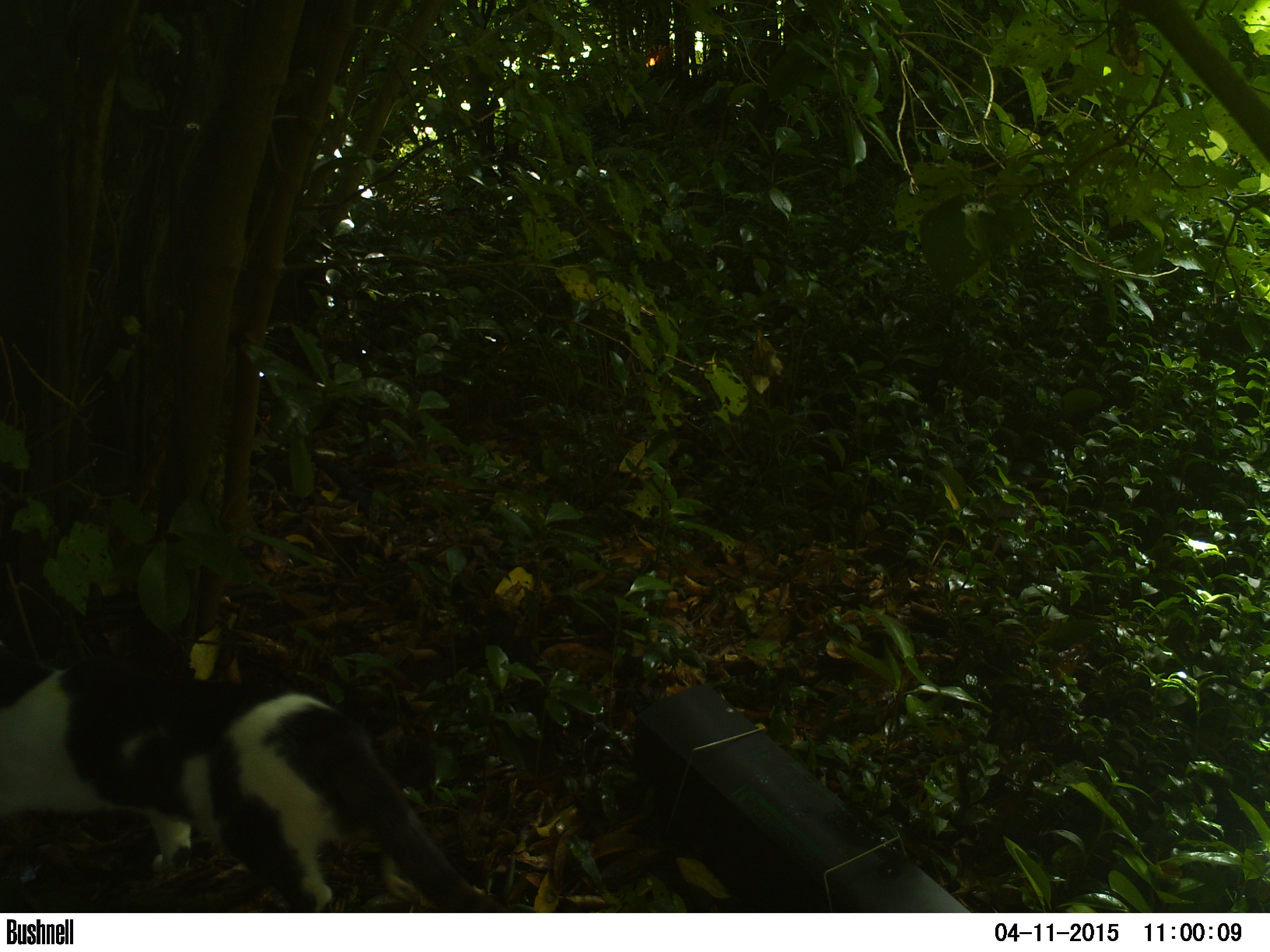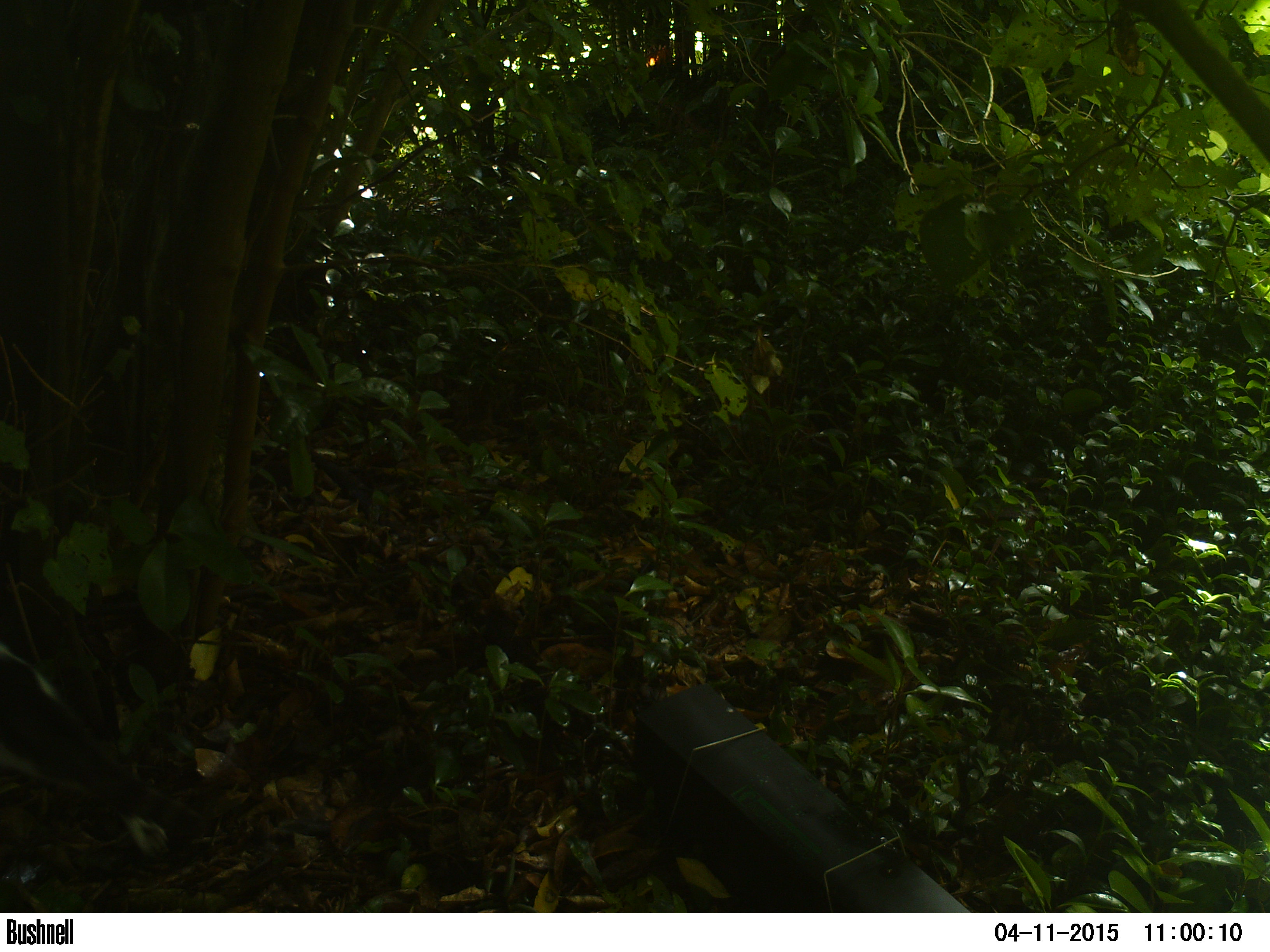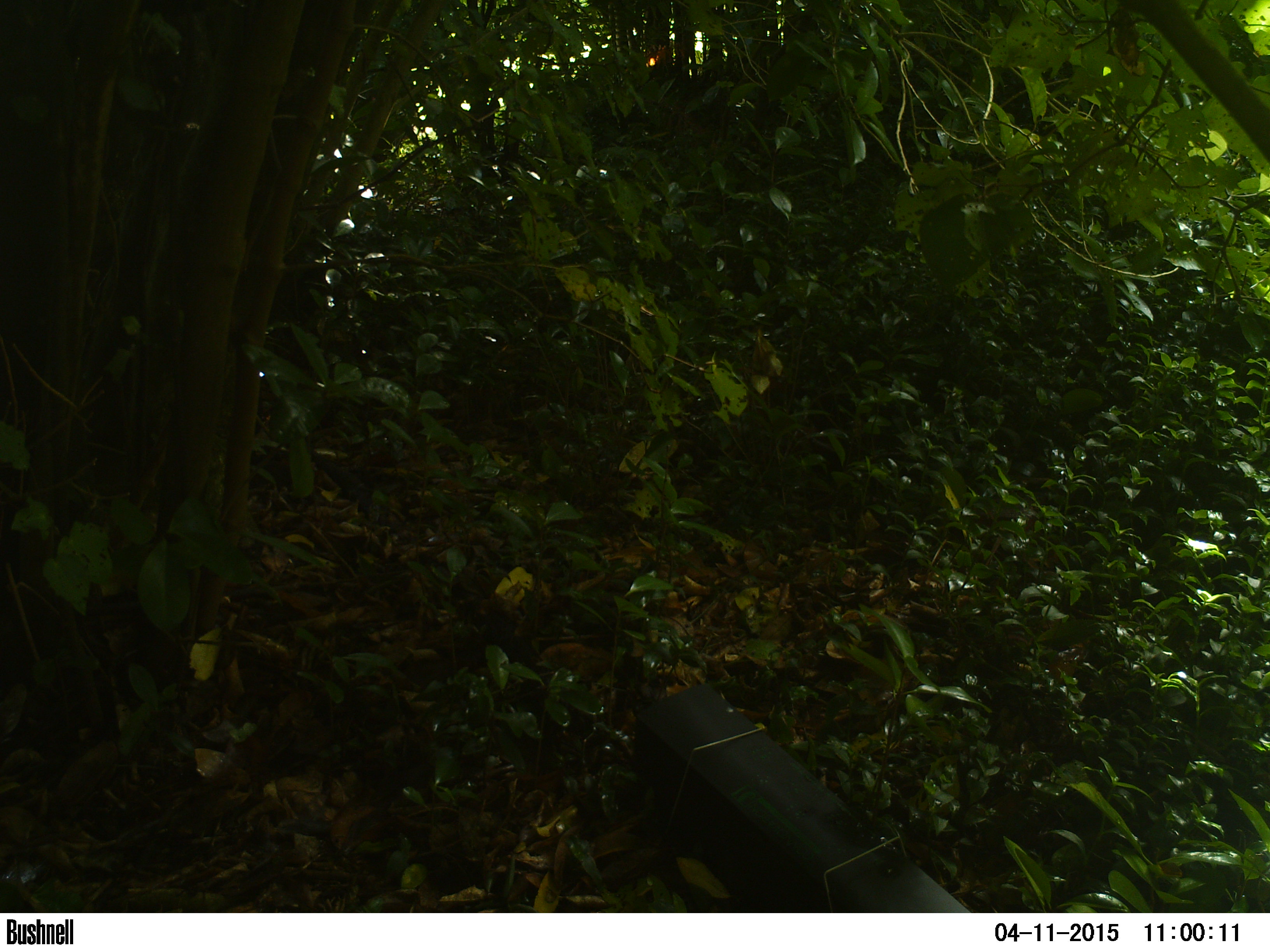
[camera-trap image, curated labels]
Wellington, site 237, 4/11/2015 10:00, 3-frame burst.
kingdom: Animalia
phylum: Chordata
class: Mammalia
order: Carnivora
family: Felidae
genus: Felis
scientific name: Felis catus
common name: cat